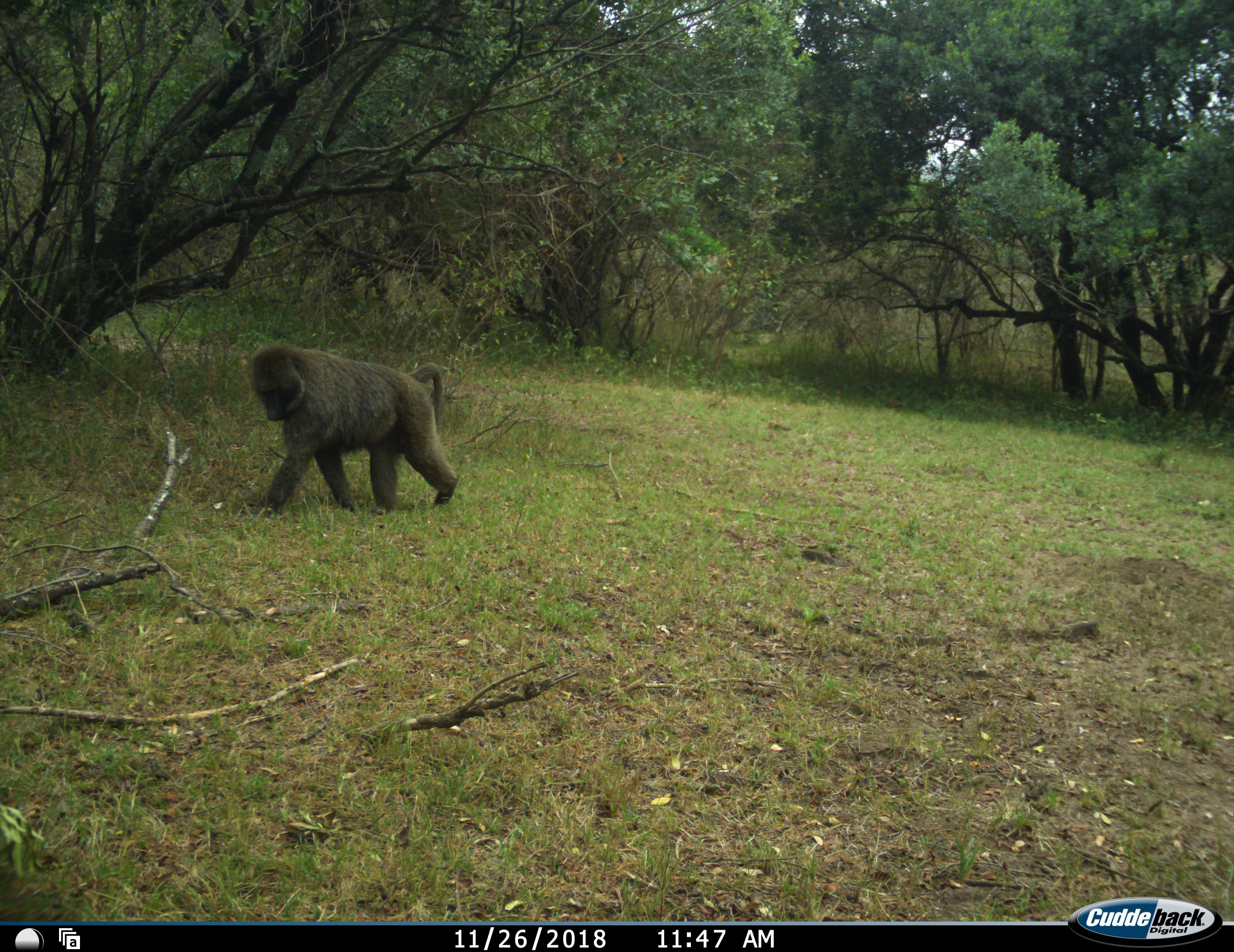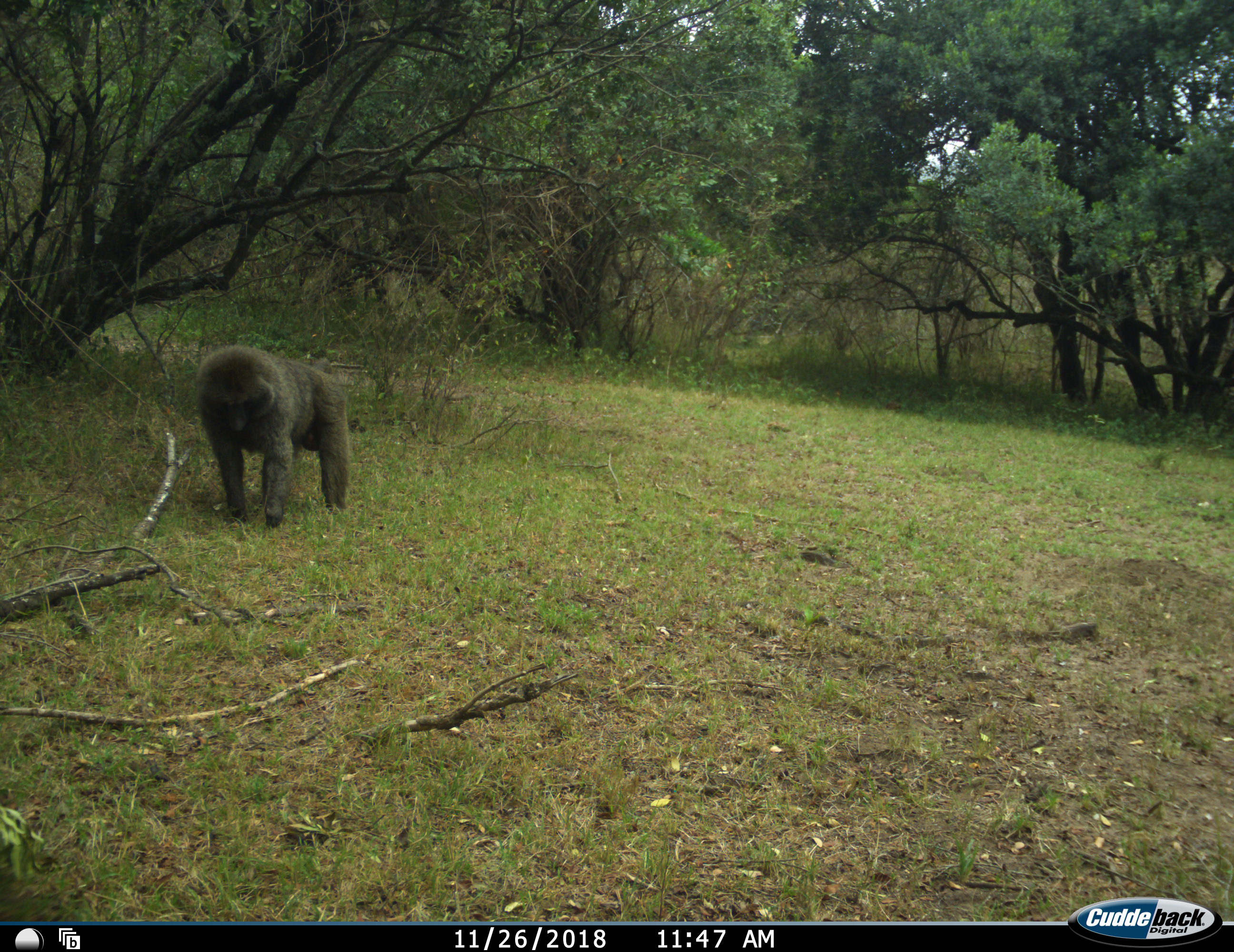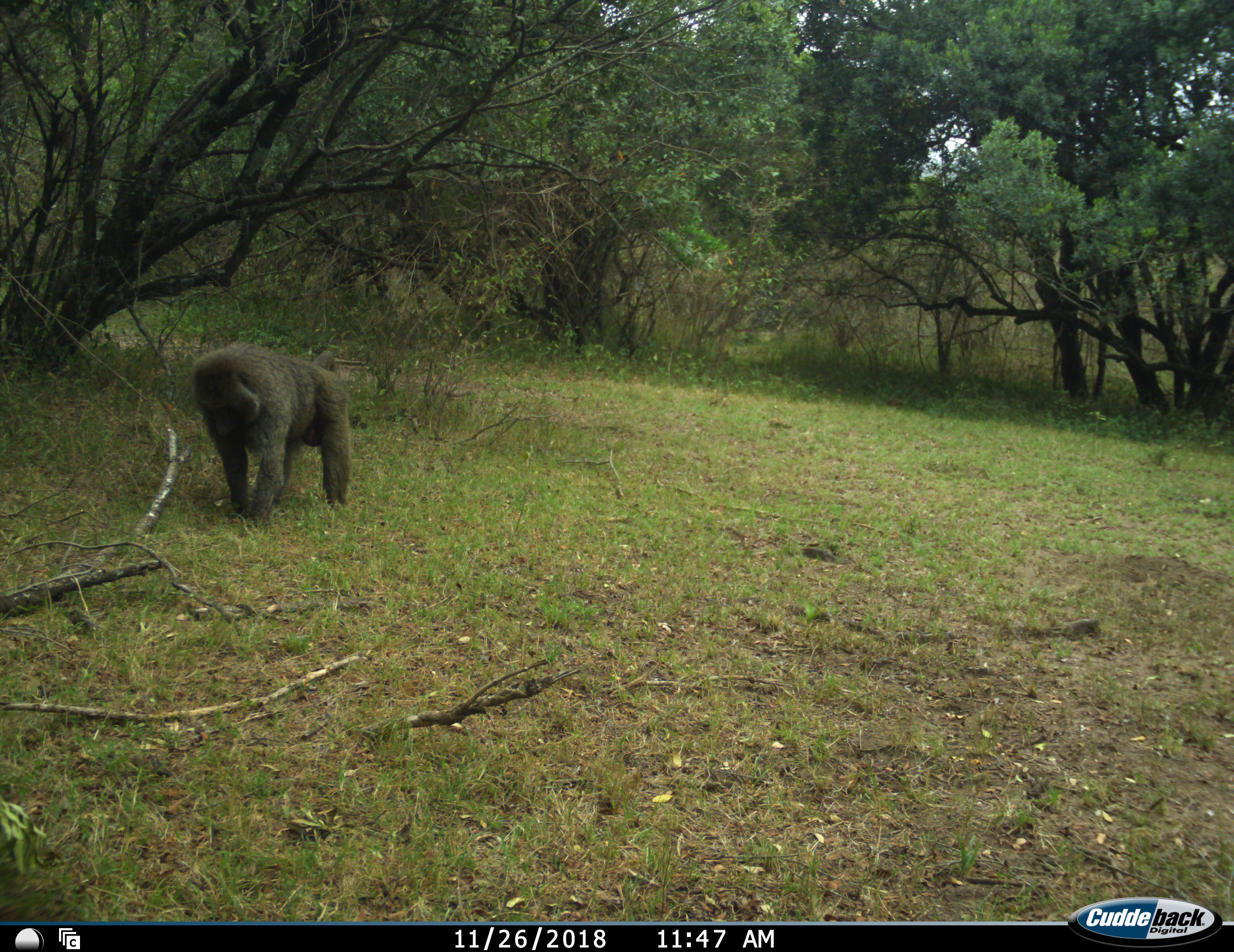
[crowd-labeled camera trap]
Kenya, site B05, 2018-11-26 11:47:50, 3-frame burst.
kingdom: Animalia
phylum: Chordata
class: Mammalia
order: Primates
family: Cercopithecidae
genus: Papio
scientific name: Papio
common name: baboon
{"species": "baboon (Papio)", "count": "1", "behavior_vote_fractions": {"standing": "20%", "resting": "0%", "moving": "90%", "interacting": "0%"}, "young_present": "0%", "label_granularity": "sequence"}